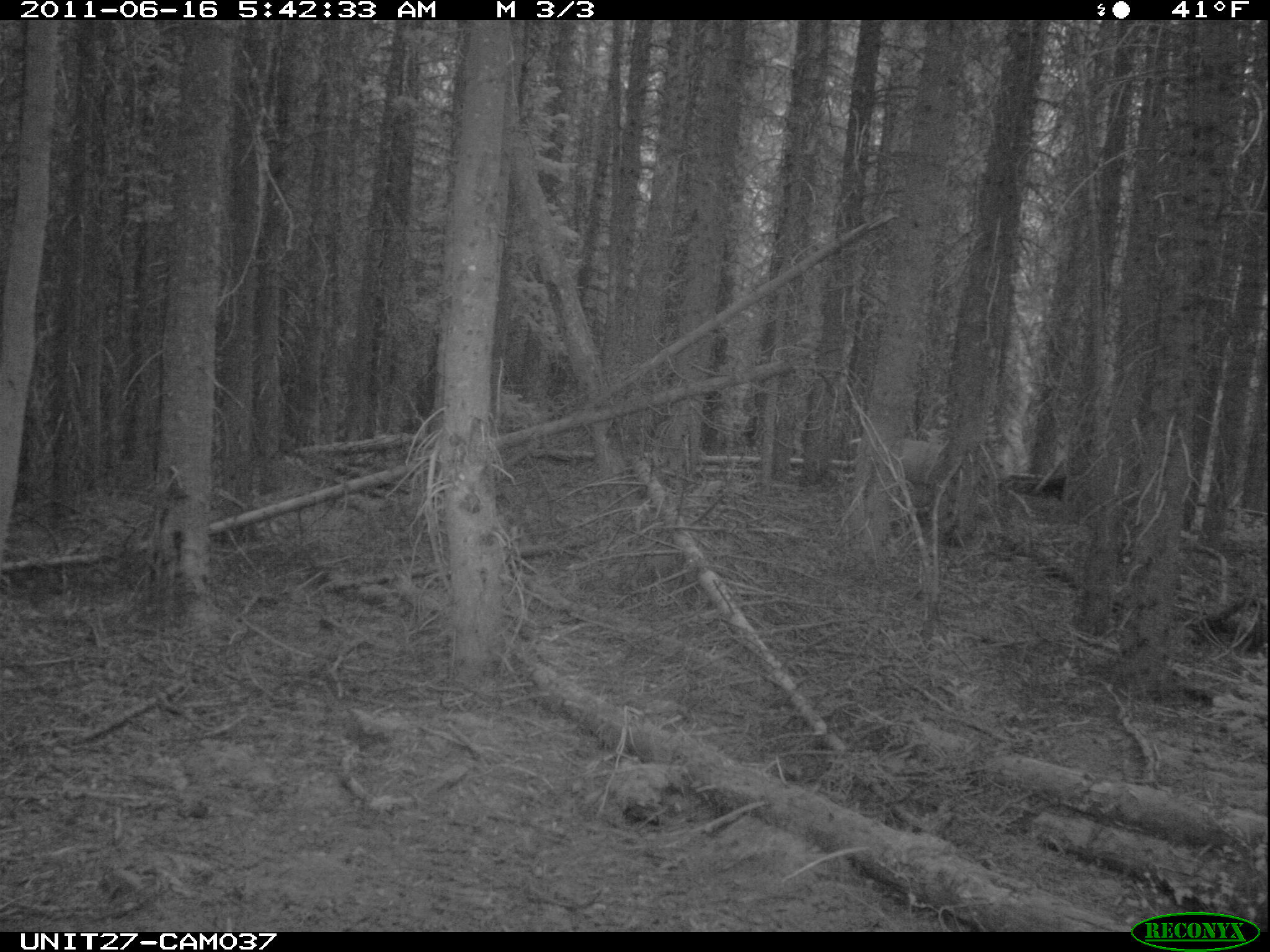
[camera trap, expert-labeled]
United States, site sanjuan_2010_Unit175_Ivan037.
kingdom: Animalia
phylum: Chordata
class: Mammalia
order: Artiodactyla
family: Cervidae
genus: Odocoileus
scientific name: Odocoileus hemionus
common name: mule deer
Odocoileus hemionus (mule deer).